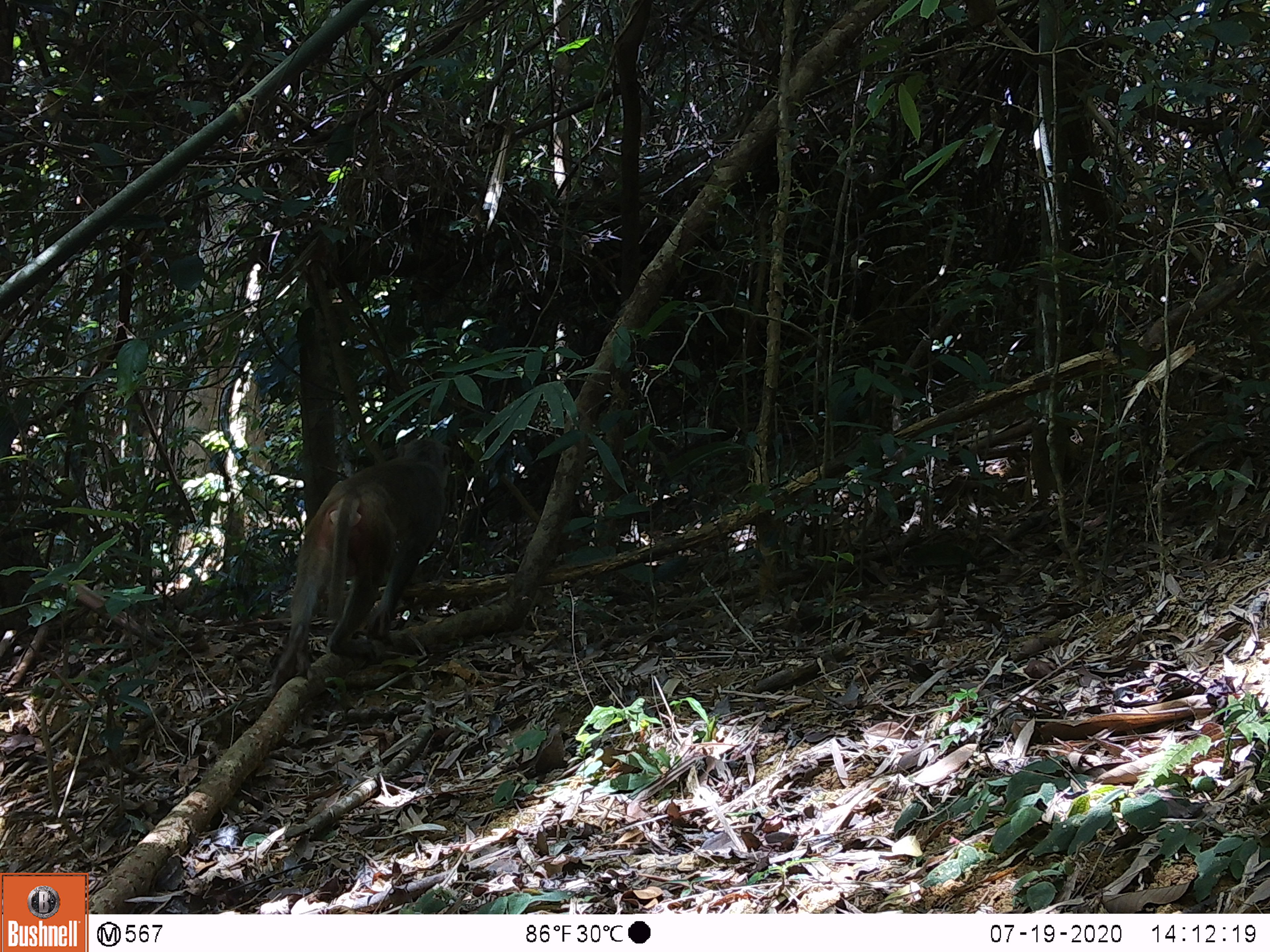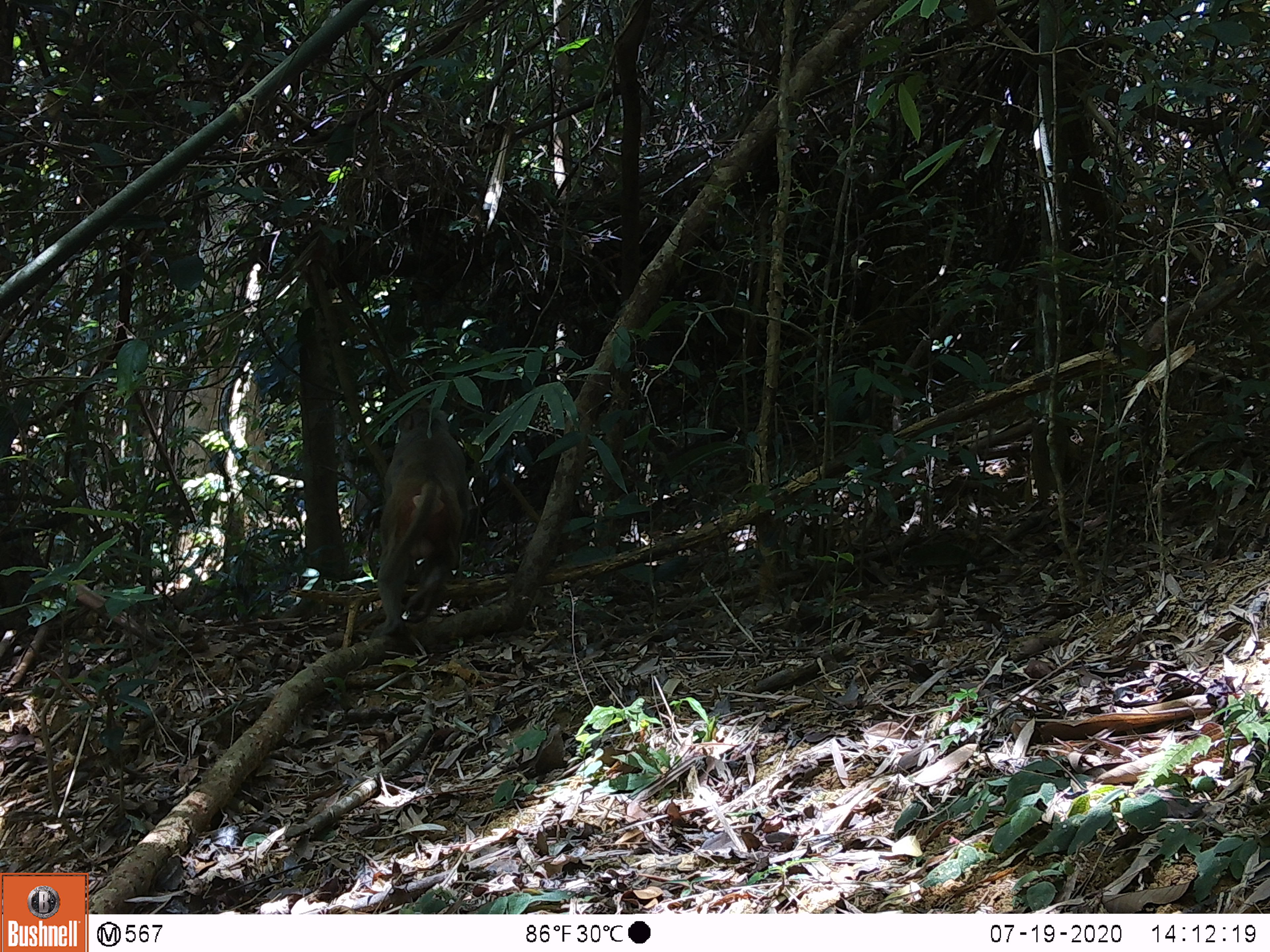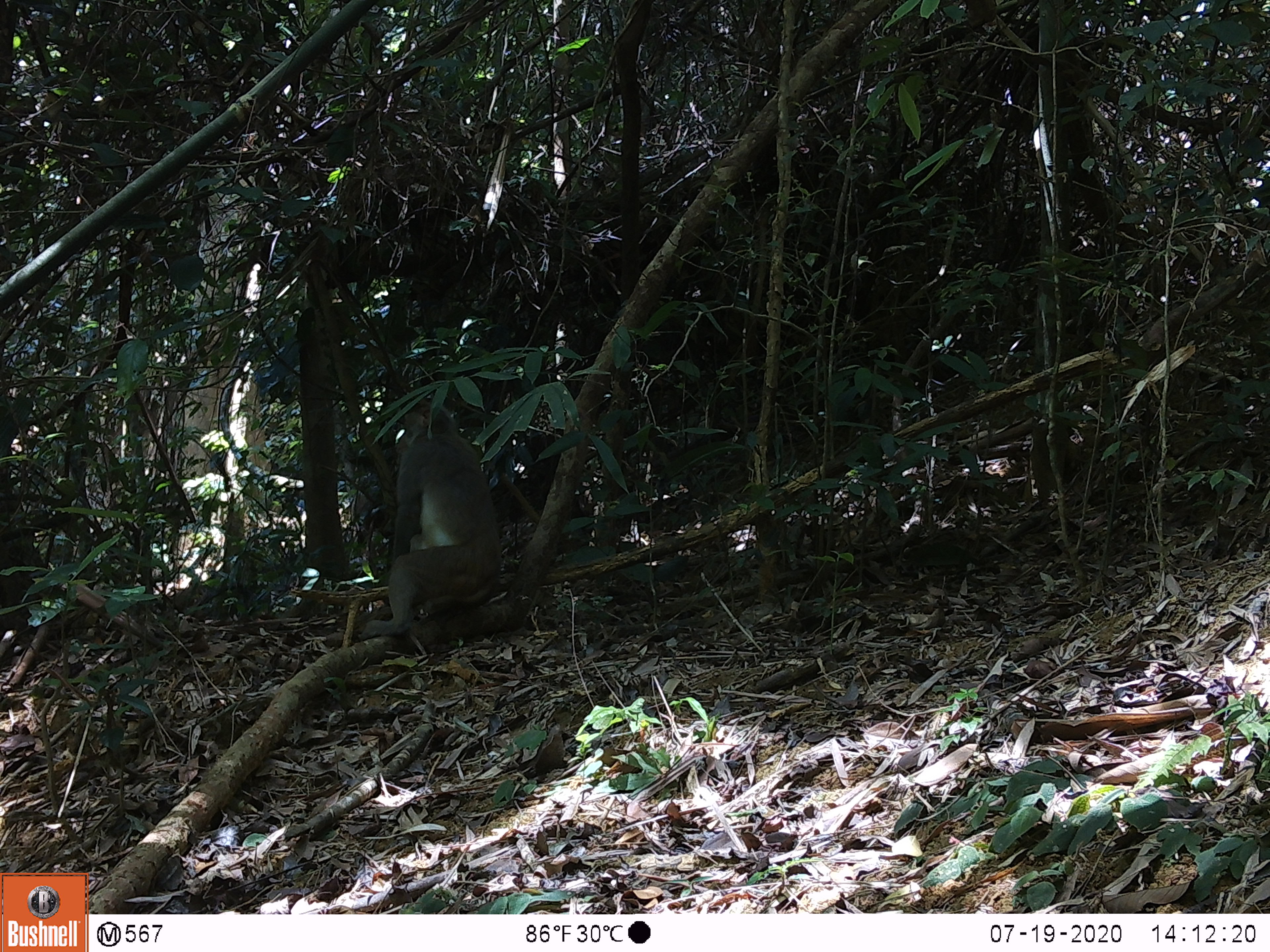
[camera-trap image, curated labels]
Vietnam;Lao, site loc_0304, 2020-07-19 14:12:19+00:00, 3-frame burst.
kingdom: Animalia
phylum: Chordata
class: Mammalia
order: Primates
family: Cercopithecidae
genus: Macaca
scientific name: Macaca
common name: macaques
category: assam or rhesus macaque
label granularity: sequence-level